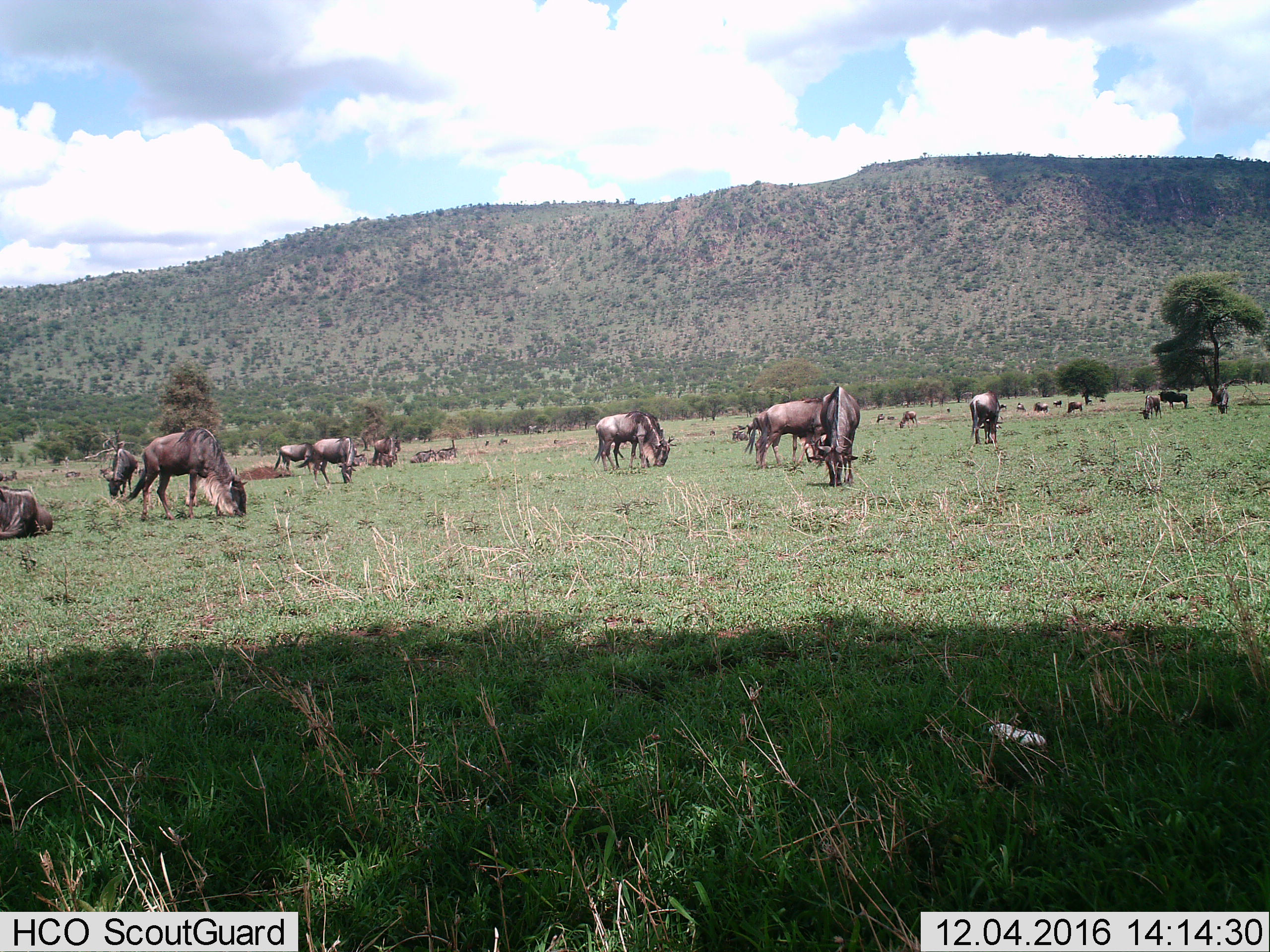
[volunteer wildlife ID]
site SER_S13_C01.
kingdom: Animalia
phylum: Chordata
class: Mammalia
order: Artiodactyla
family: Bovidae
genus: Connochaetes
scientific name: Connochaetes taurinus taurinus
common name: blue wildebeest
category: wildebeestblue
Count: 11-50.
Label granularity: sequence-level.